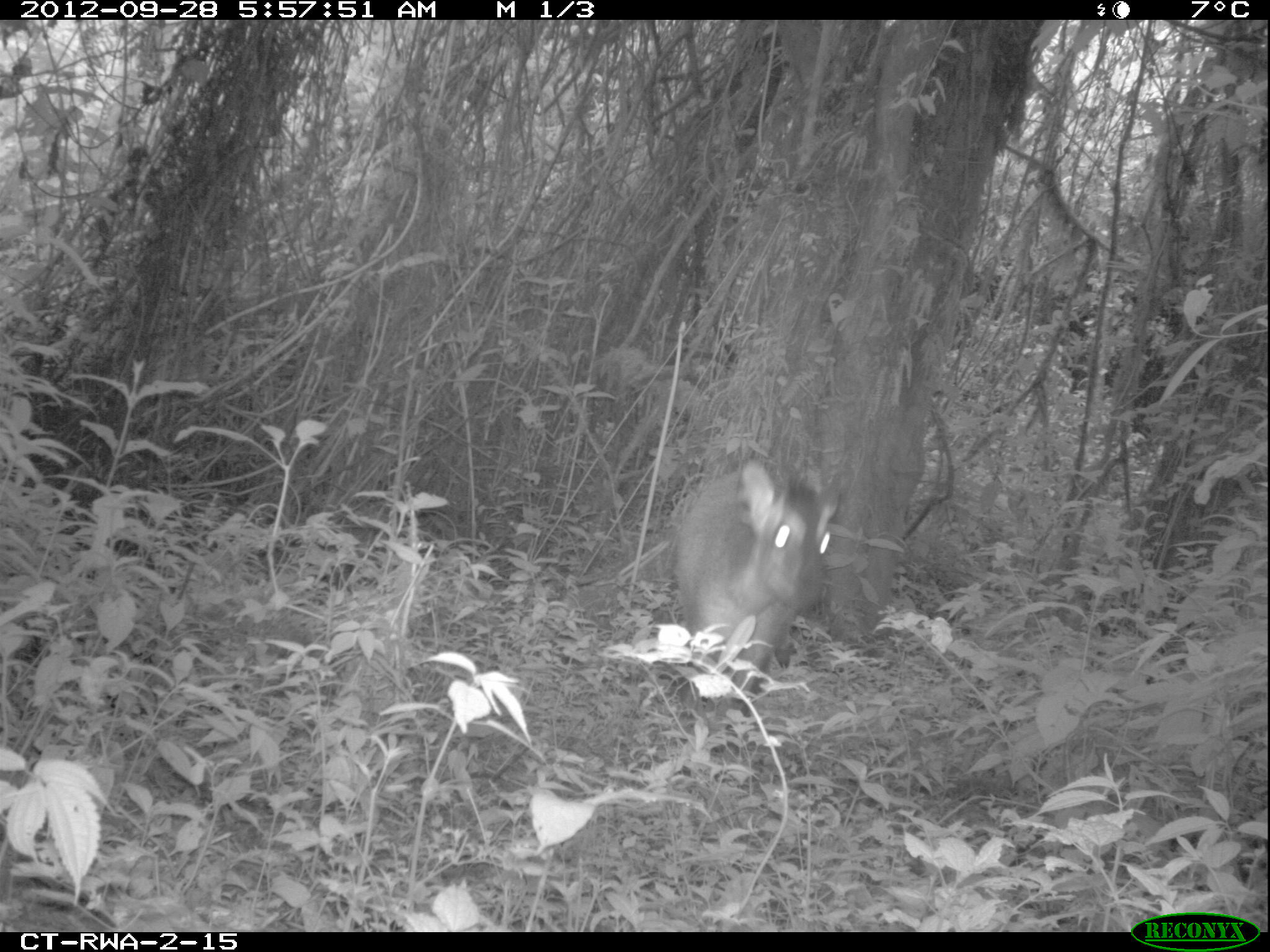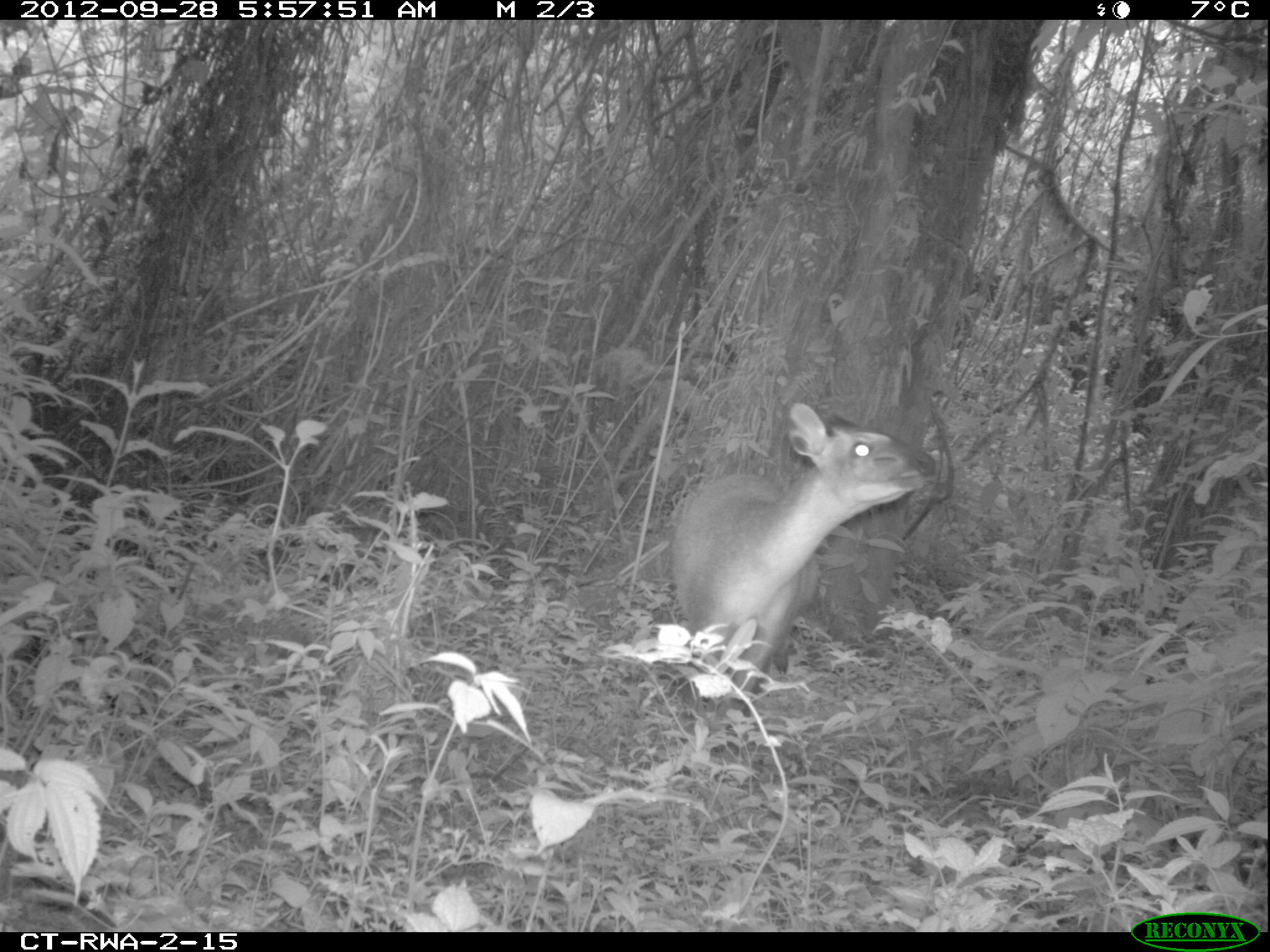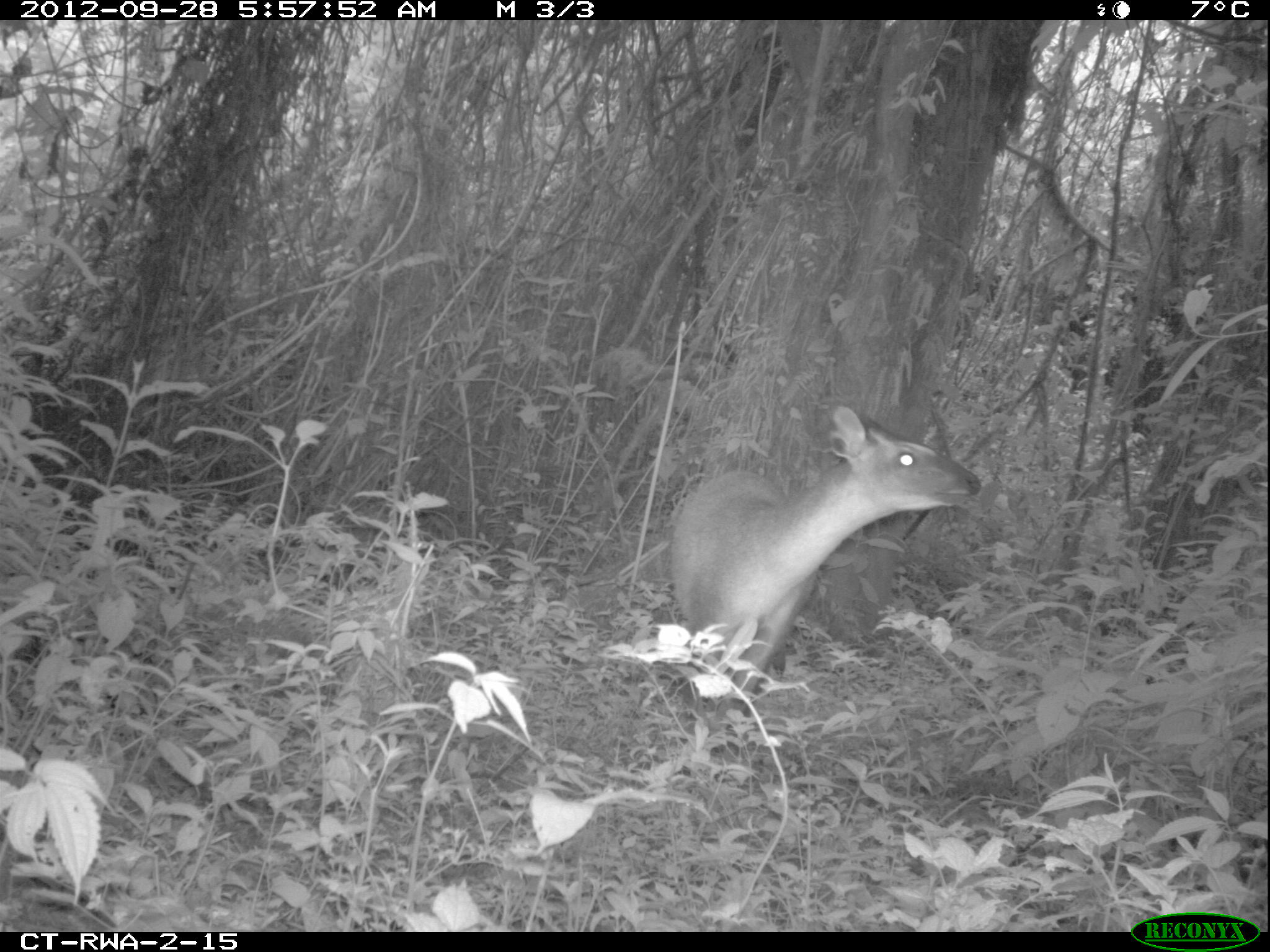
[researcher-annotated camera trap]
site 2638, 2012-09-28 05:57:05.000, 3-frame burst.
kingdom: Animalia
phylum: Chordata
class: Mammalia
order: Artiodactyla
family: Bovidae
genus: Cephalophus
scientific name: Cephalophus nigrifrons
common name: black-fronted duiker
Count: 1.